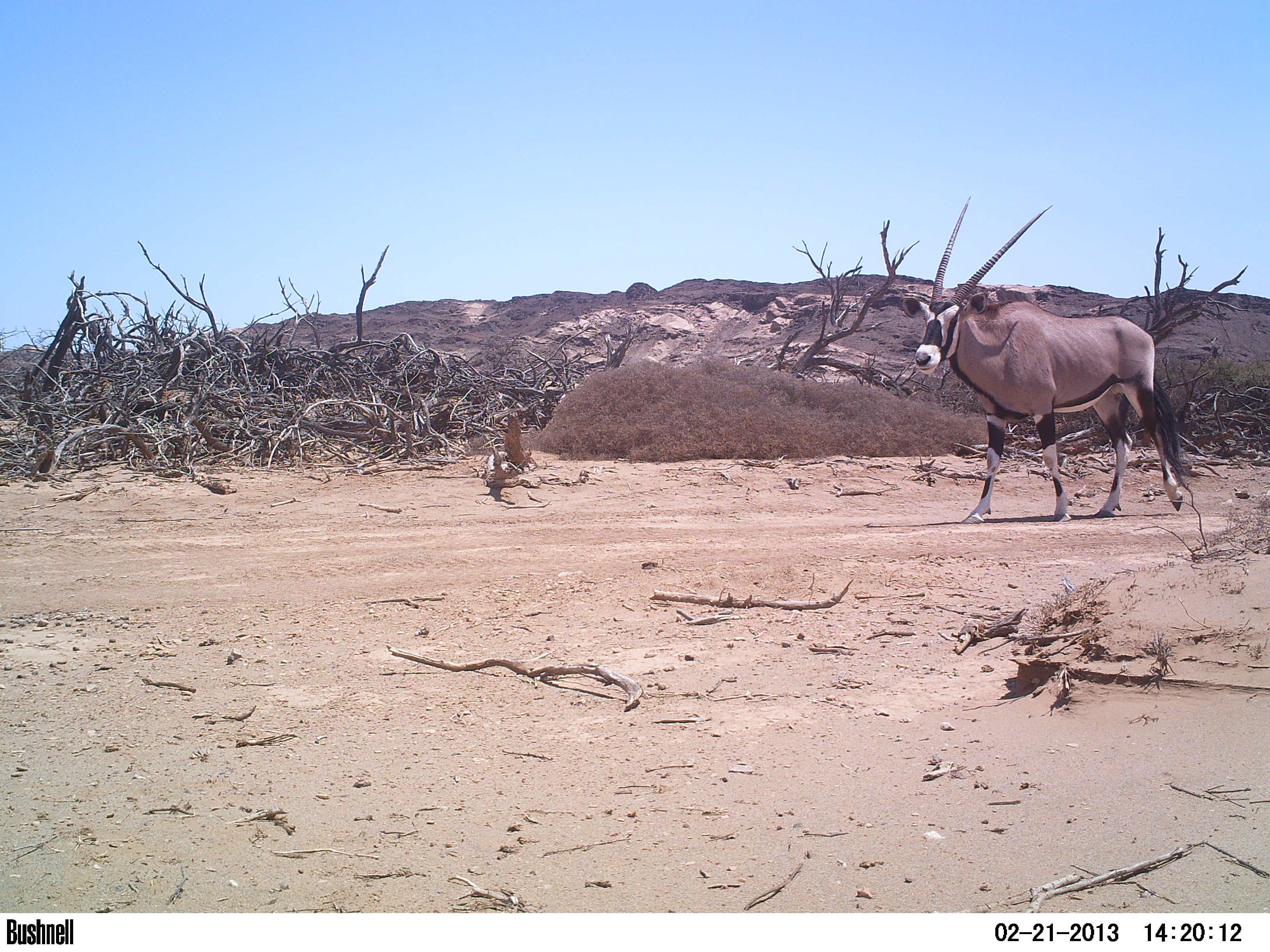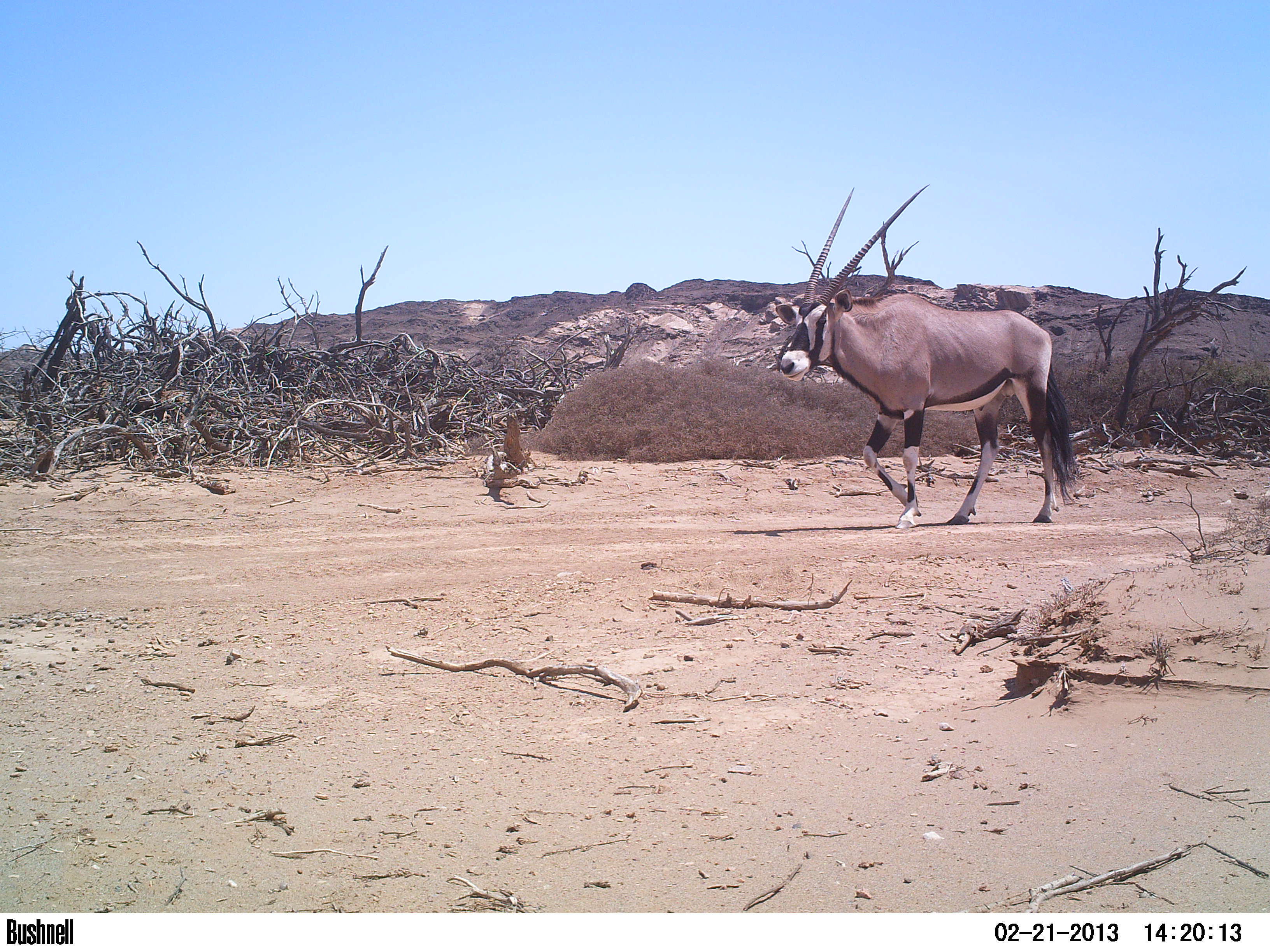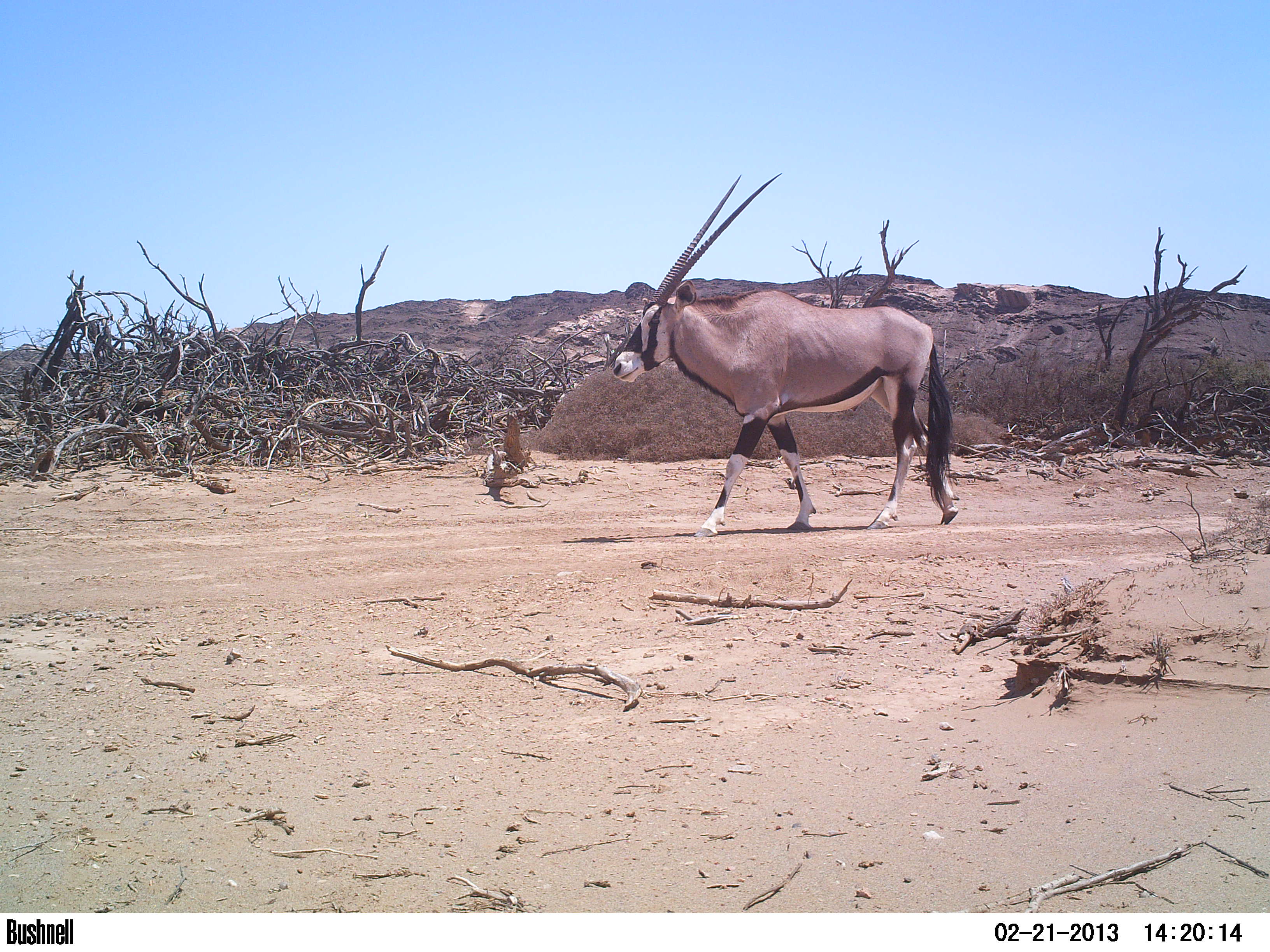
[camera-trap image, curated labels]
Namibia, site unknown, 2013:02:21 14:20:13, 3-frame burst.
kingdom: Animalia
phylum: Chordata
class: Mammalia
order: Artiodactyla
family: Bovidae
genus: Oryx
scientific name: Oryx gazella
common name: gemsbok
Oryx gazella (gemsbok).